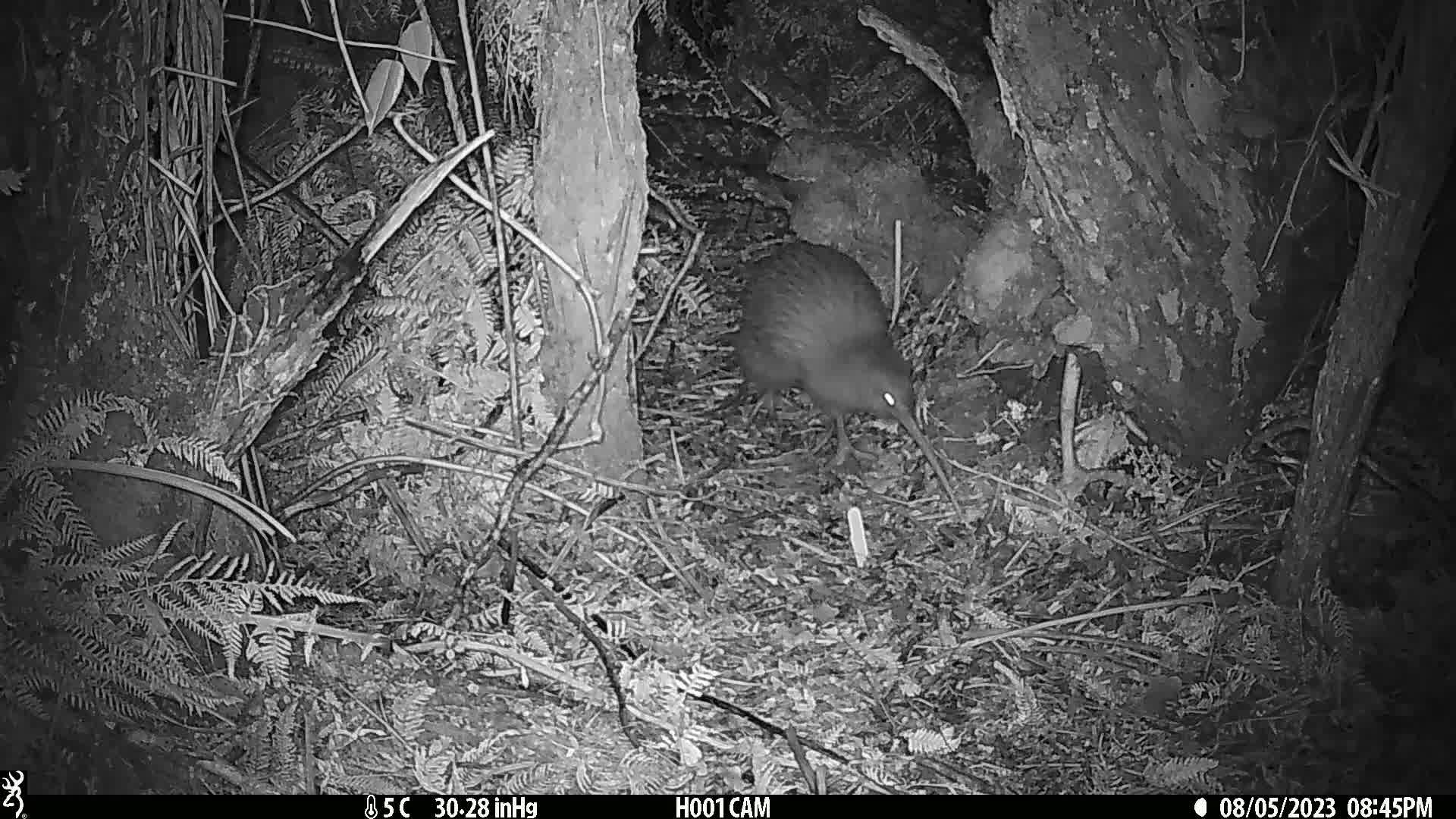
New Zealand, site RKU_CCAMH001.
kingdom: Animalia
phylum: Chordata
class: Aves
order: Apterygiformes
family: Apterygidae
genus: Apteryx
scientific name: Apteryx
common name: kiwi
Kiwi (Apteryx).